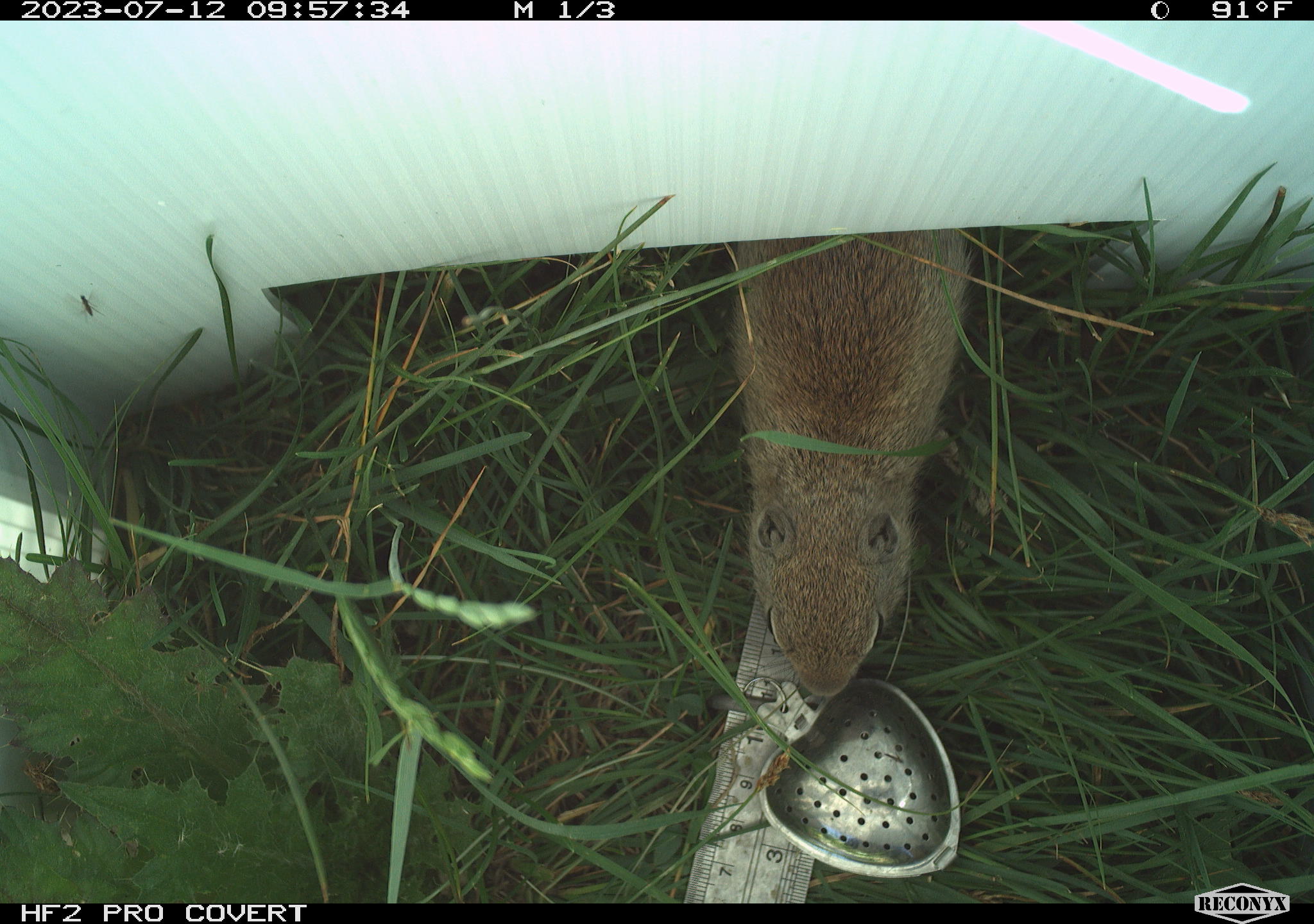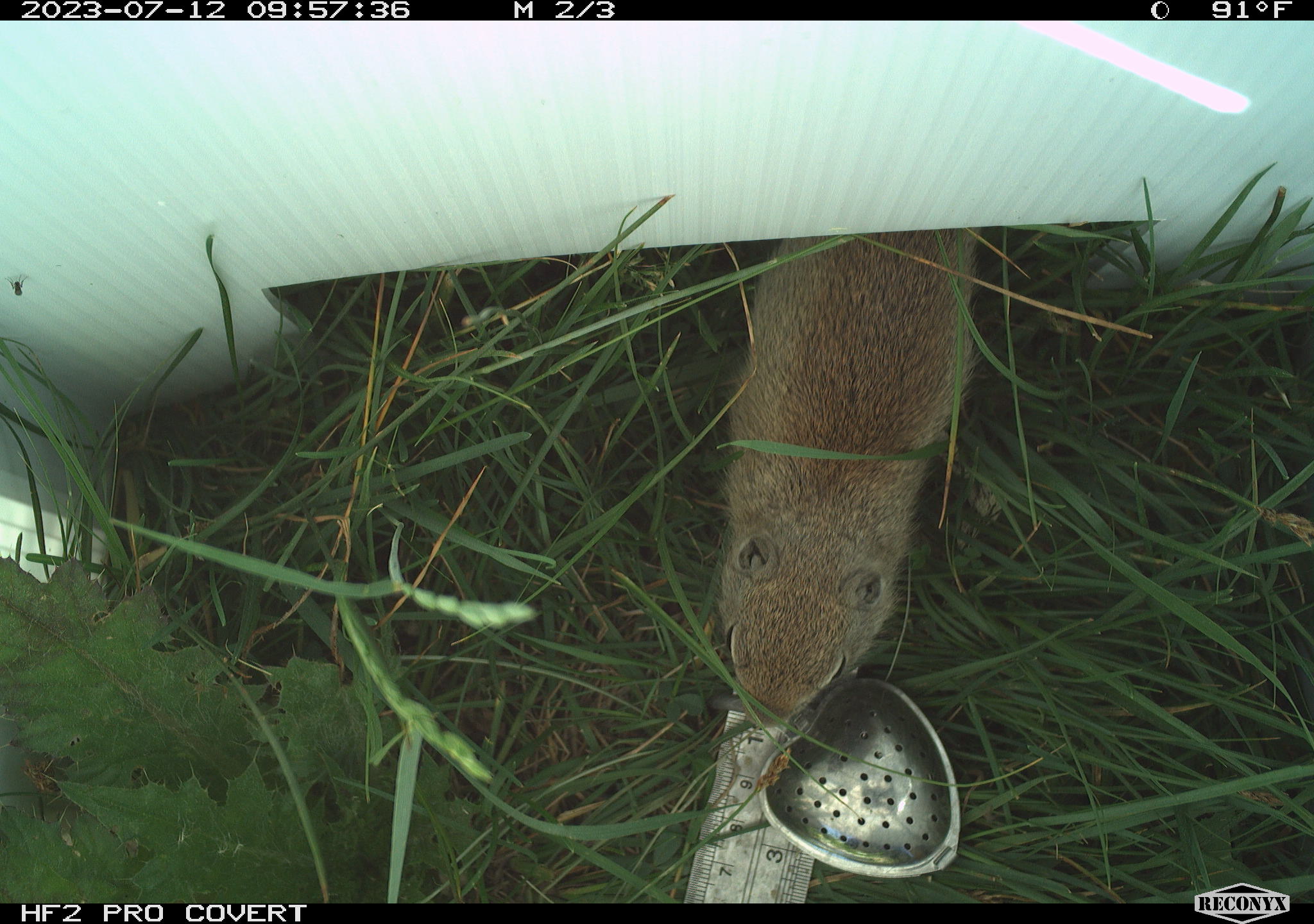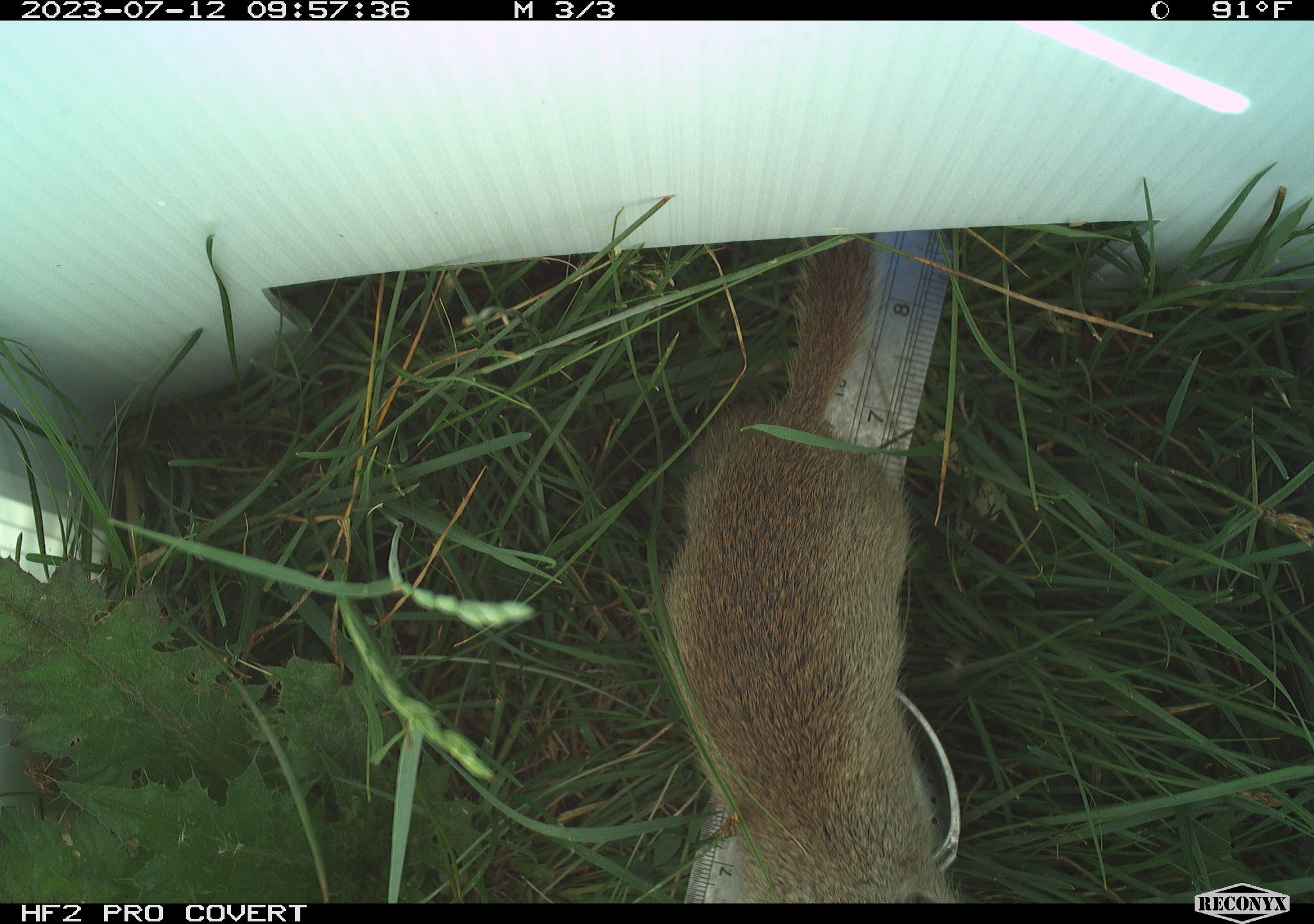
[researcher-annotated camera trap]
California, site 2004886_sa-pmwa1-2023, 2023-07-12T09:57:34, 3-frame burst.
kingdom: Animalia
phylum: Chordata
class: Mammalia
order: Rodentia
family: Sciuridae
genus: Urocitellus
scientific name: Urocitellus beldingi beldingi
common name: belding's ground squirrel